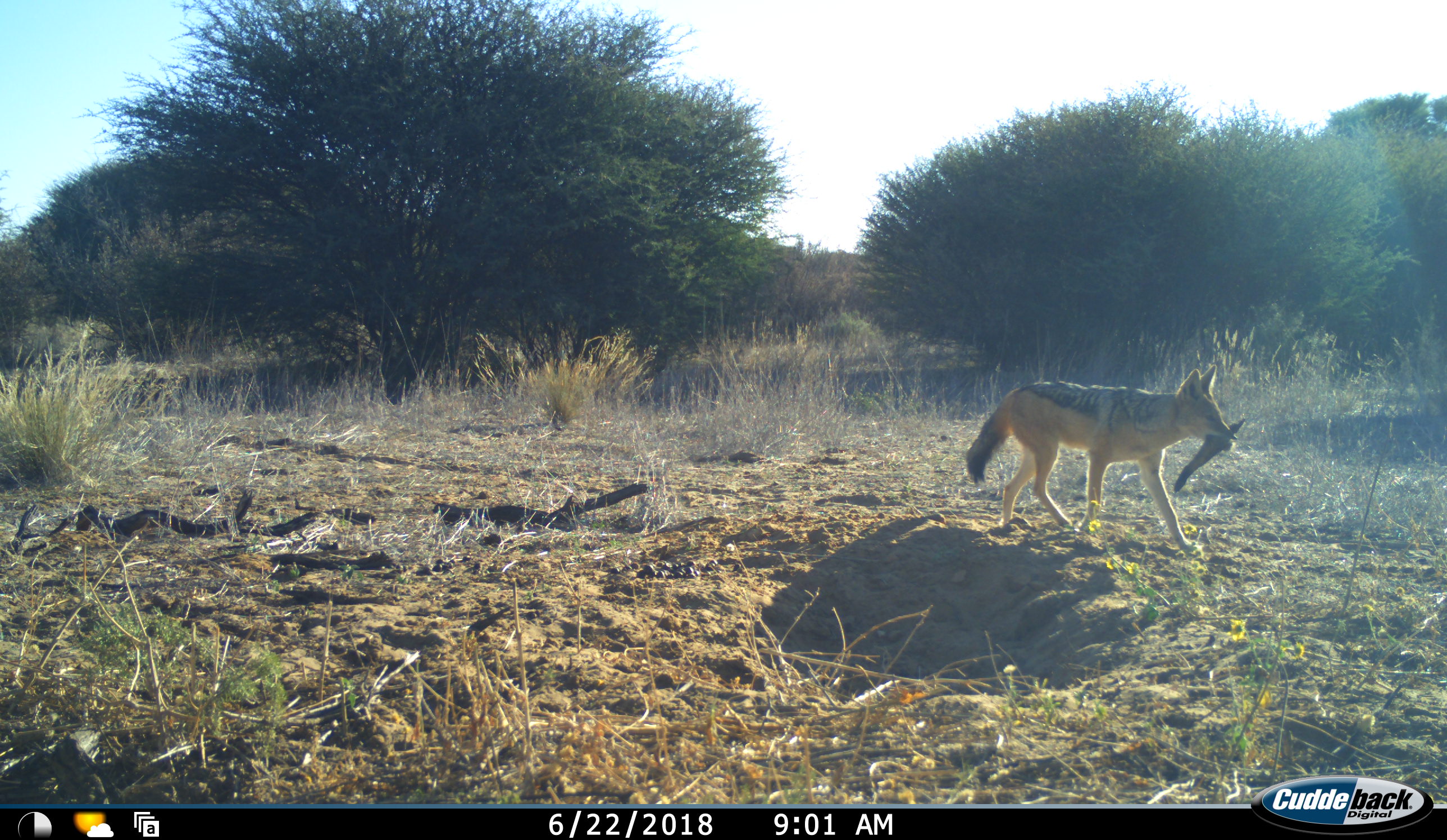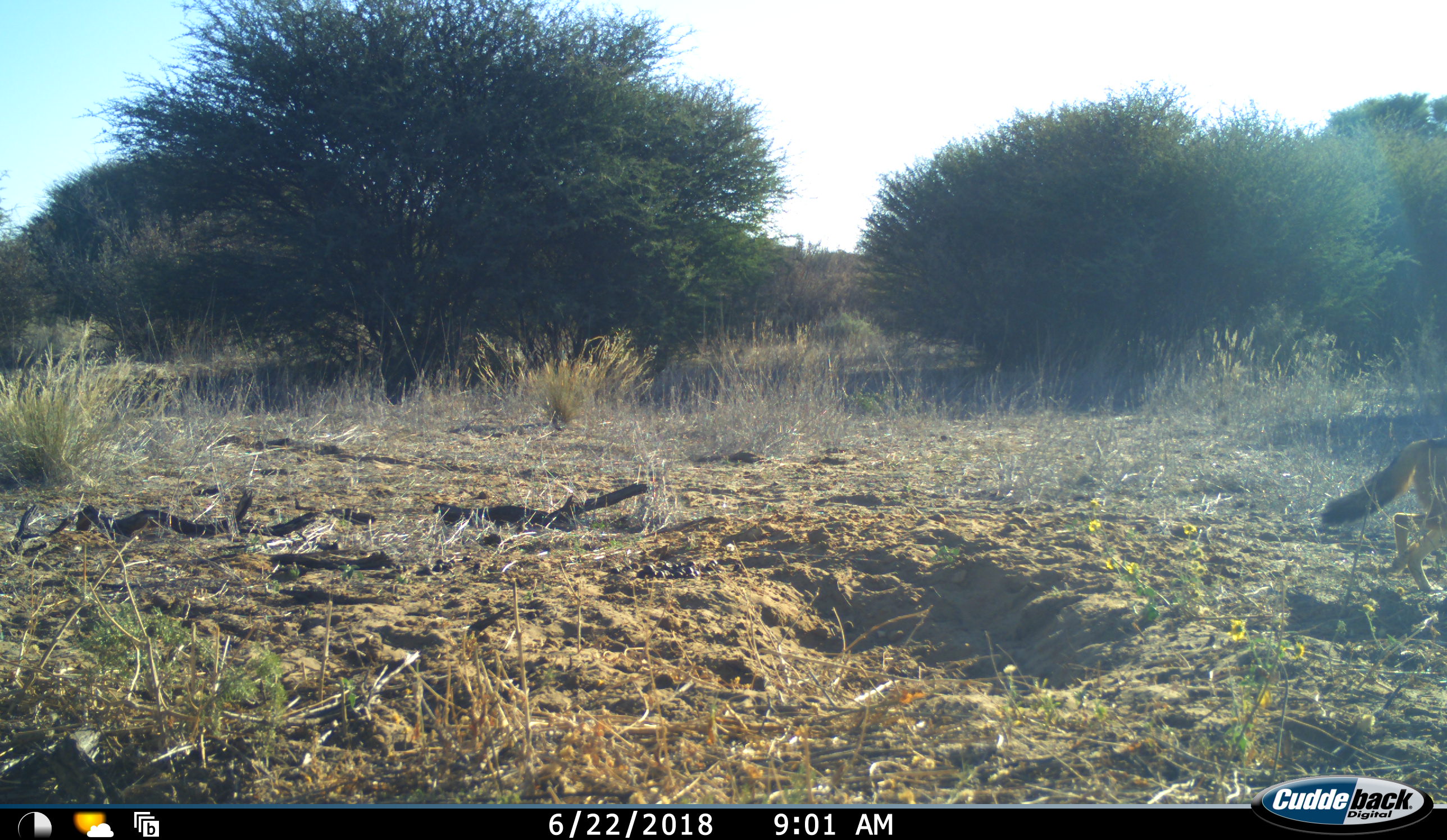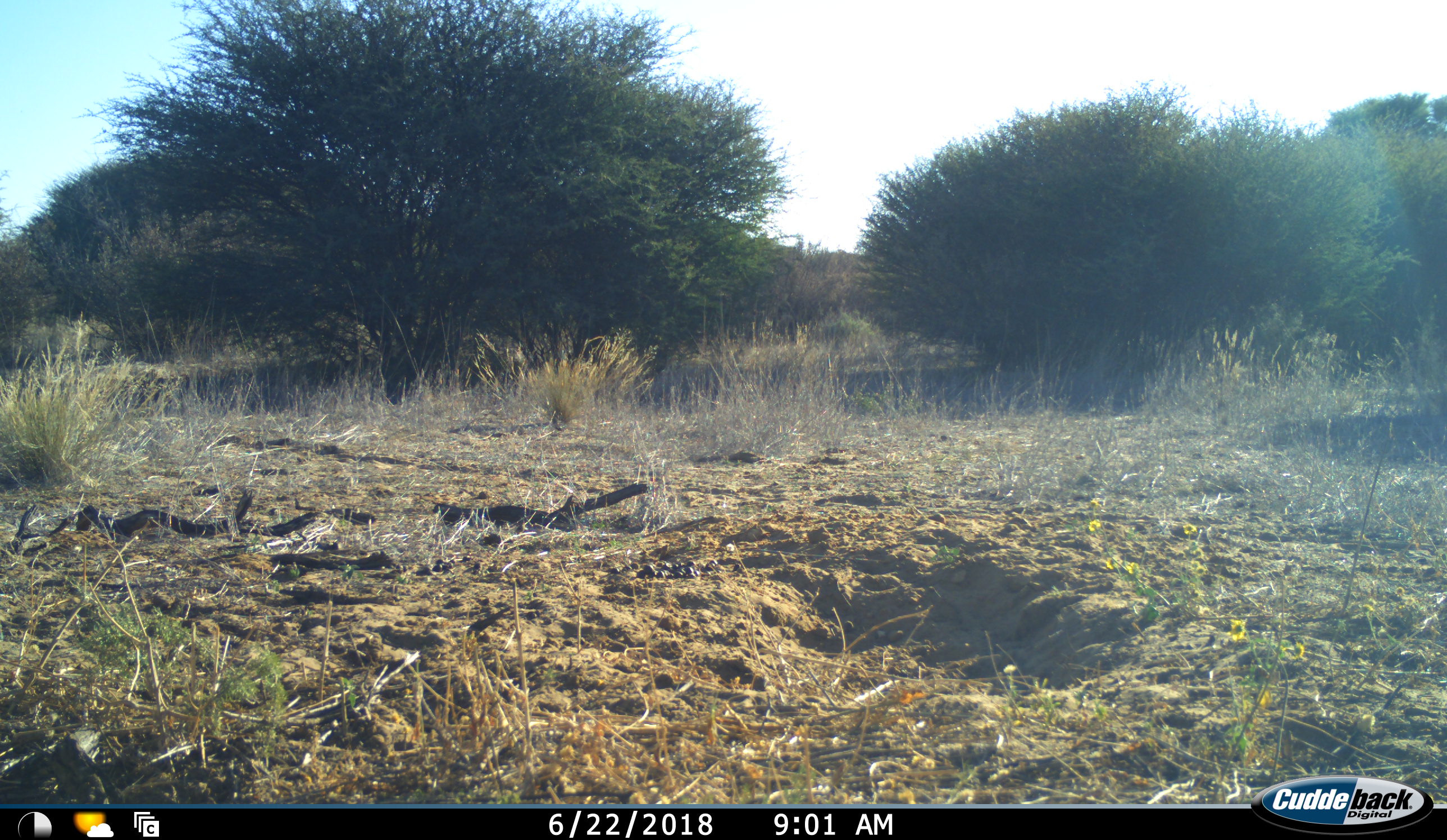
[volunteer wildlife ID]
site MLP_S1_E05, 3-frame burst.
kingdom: Animalia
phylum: Chordata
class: Mammalia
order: Carnivora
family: Canidae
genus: Lupulella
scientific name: Lupulella mesomelas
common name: black-backed jackal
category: jackalblackbacked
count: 1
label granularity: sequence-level